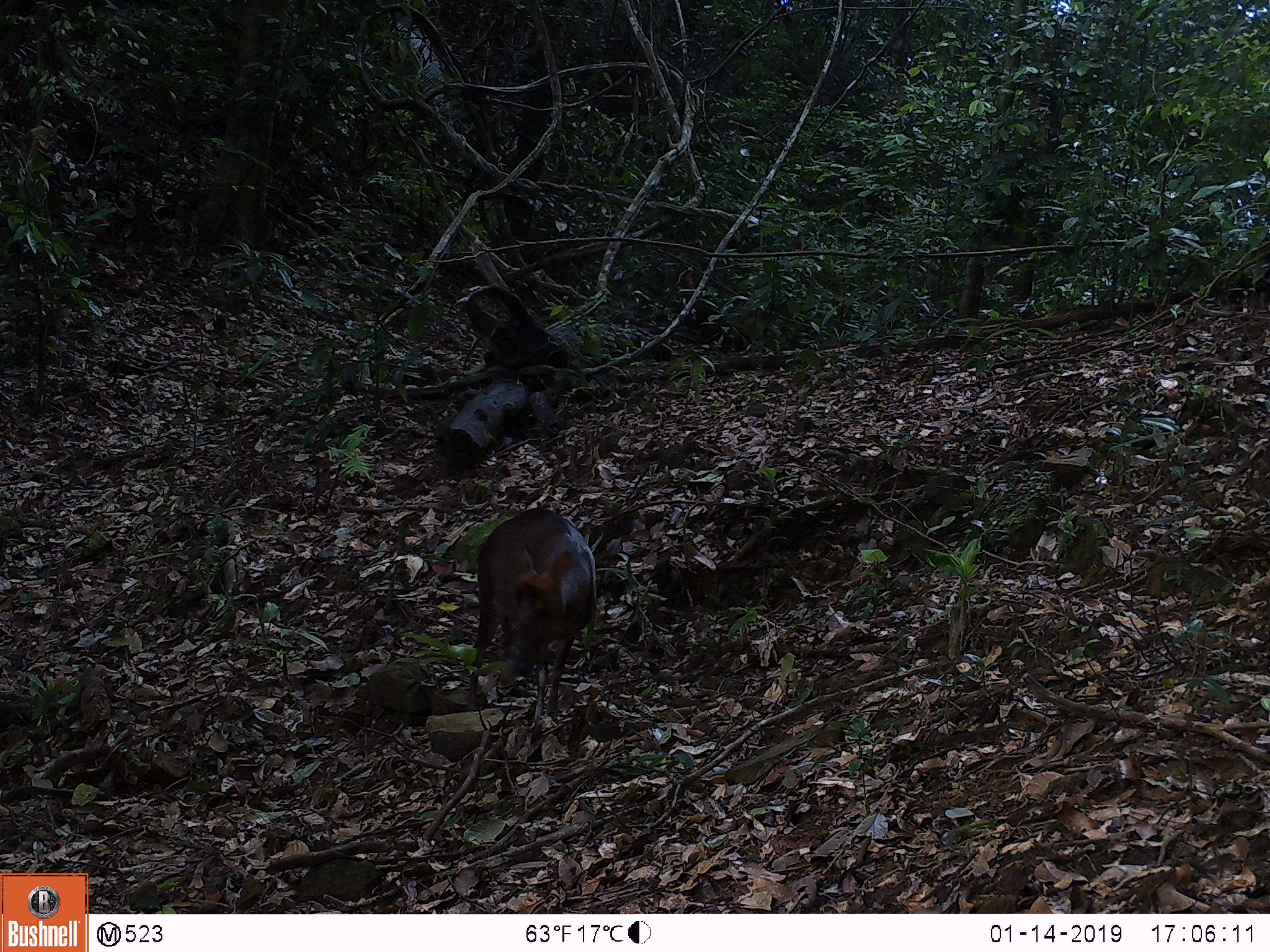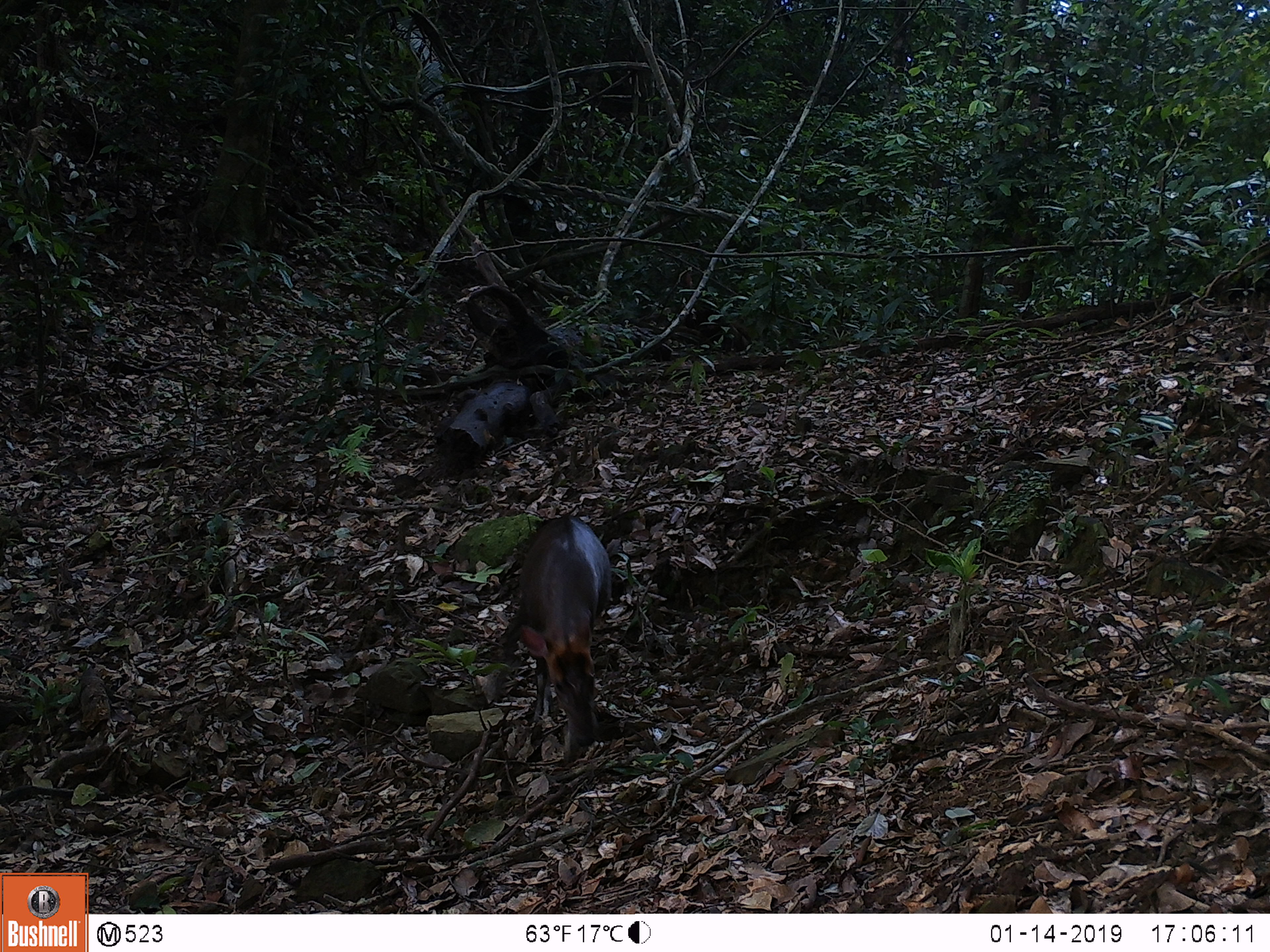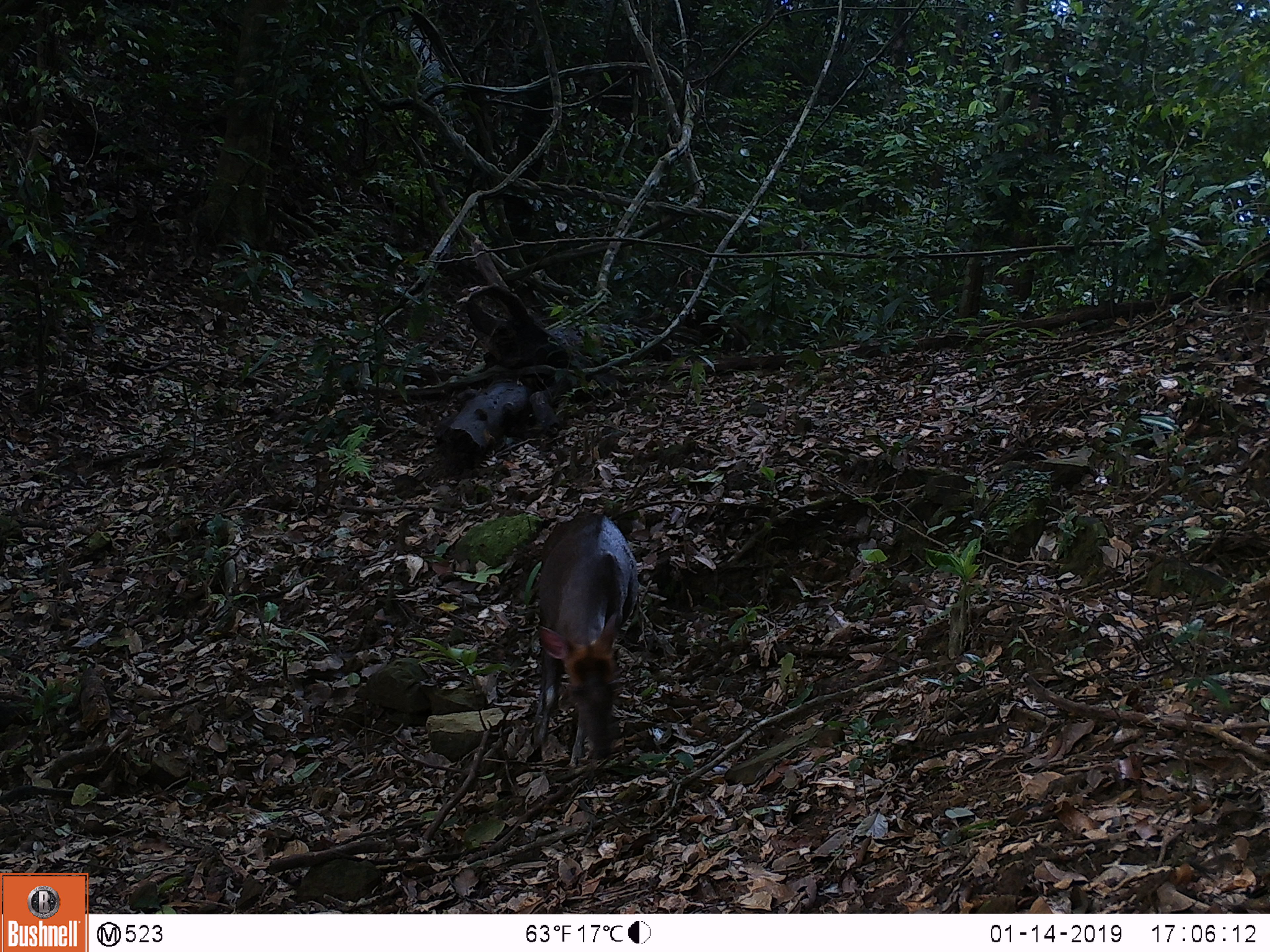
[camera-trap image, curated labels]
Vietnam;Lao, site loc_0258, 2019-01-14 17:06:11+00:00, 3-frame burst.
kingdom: Animalia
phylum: Chordata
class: Mammalia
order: Artiodactyla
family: Cervidae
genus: Muntiacus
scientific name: Muntiacus rooseveltorum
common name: roosevelt's muntjac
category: roosevelts muntjac group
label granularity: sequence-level